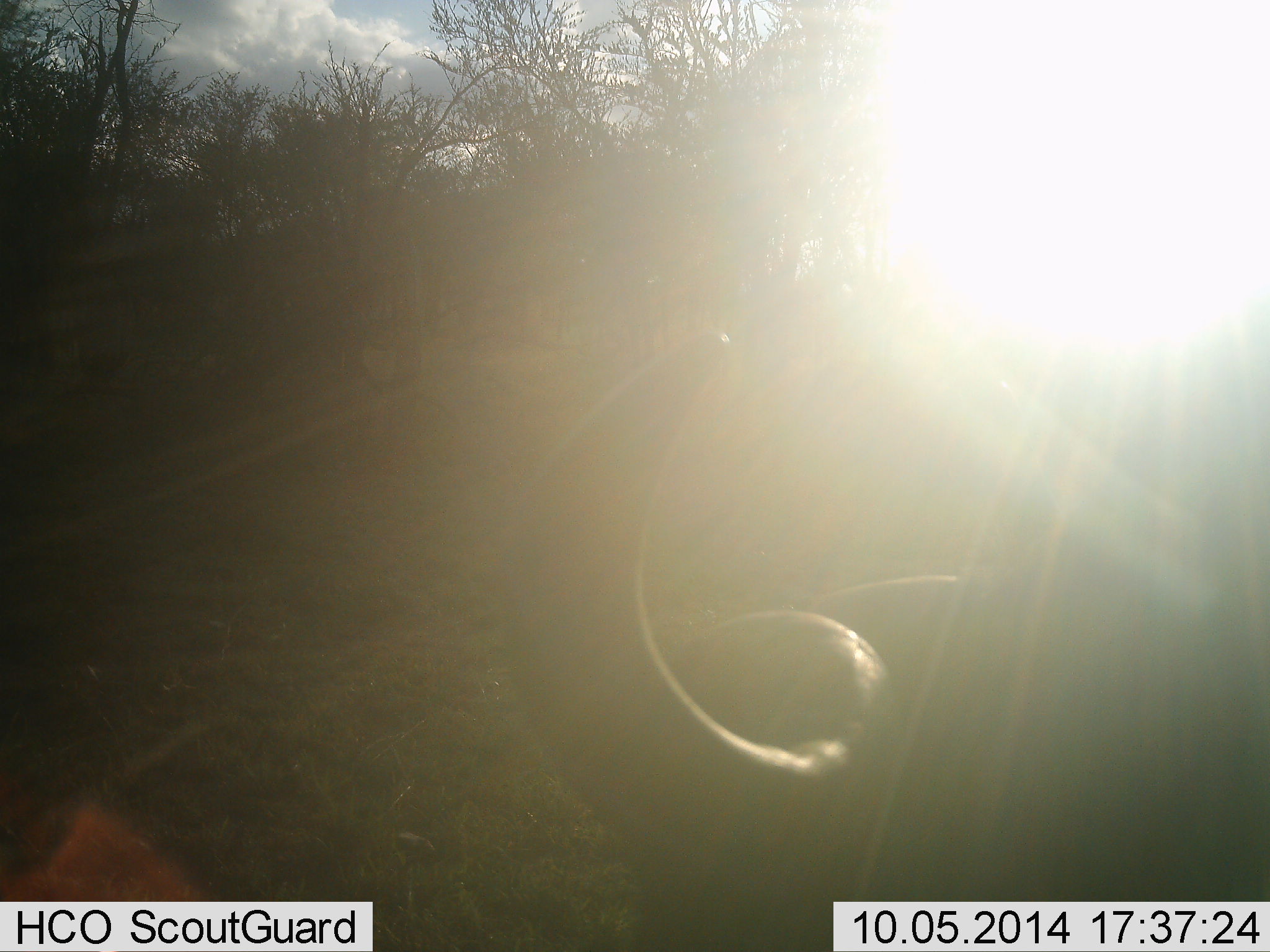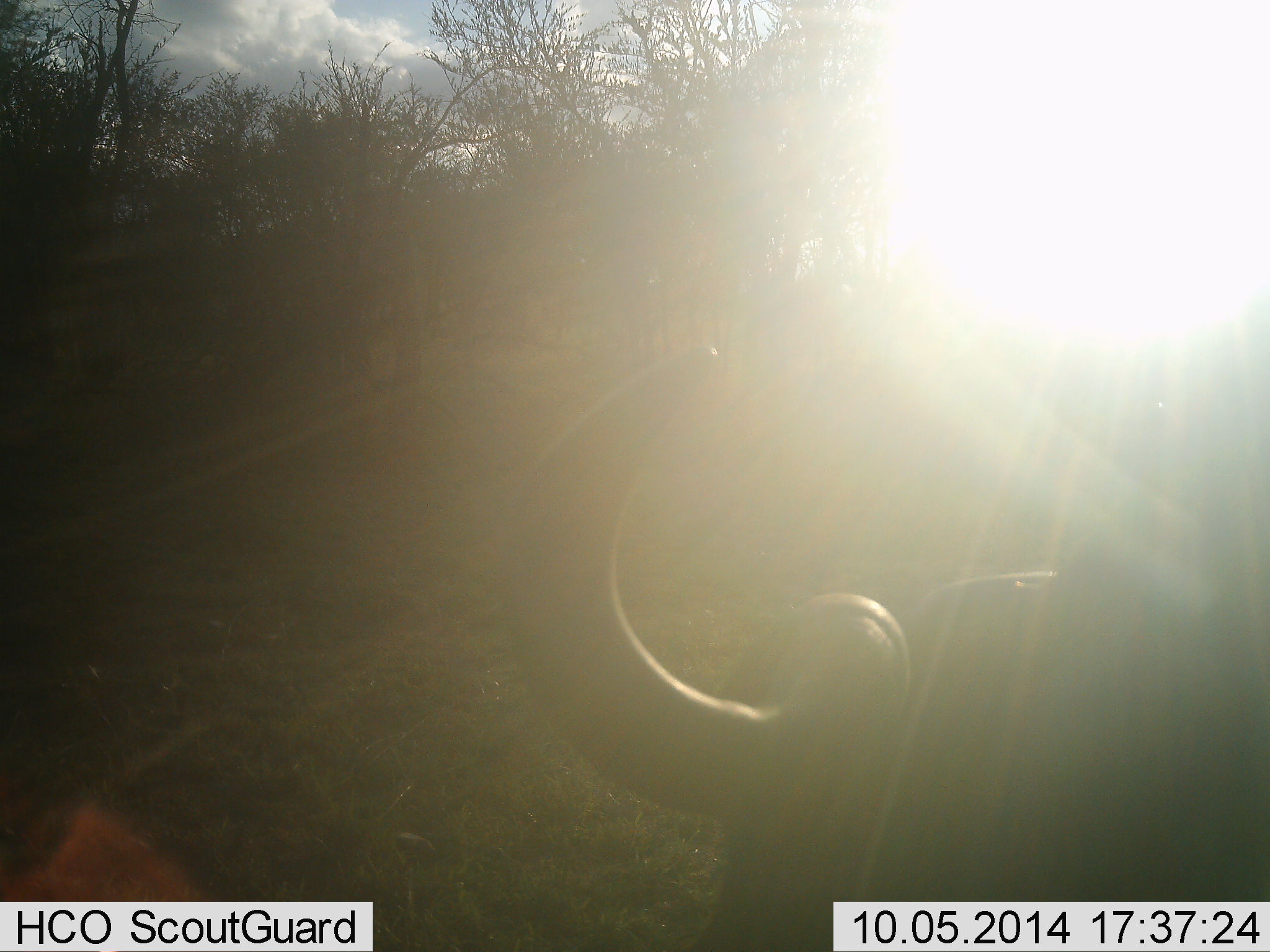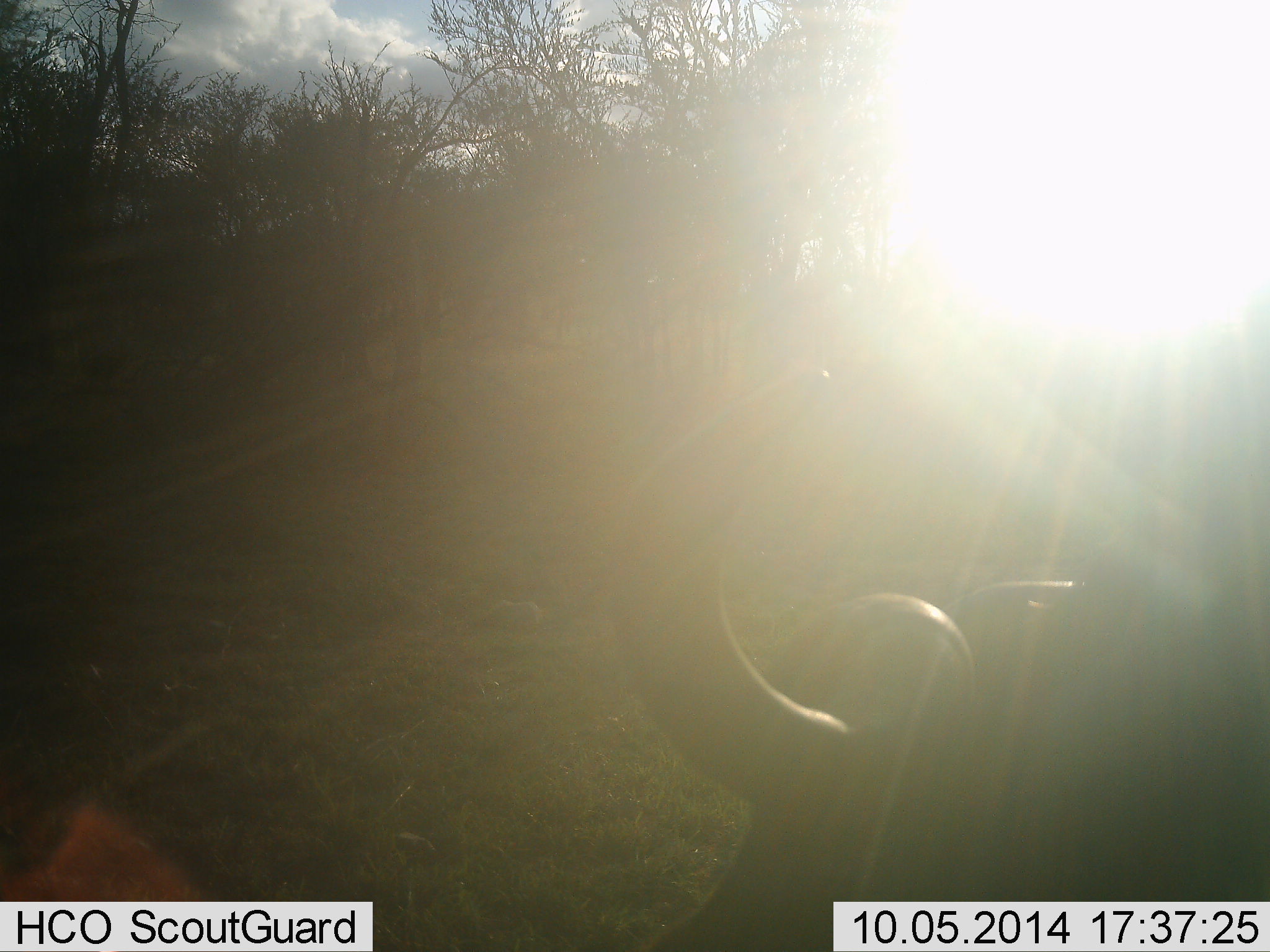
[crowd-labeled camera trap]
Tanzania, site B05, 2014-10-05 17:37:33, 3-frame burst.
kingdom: Animalia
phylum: Chordata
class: Mammalia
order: Artiodactyla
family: Bovidae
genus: Connochaetes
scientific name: Connochaetes taurinus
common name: blue wildebeest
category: wildebeest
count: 1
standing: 70%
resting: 20%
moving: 10%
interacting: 0%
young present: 0%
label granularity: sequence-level